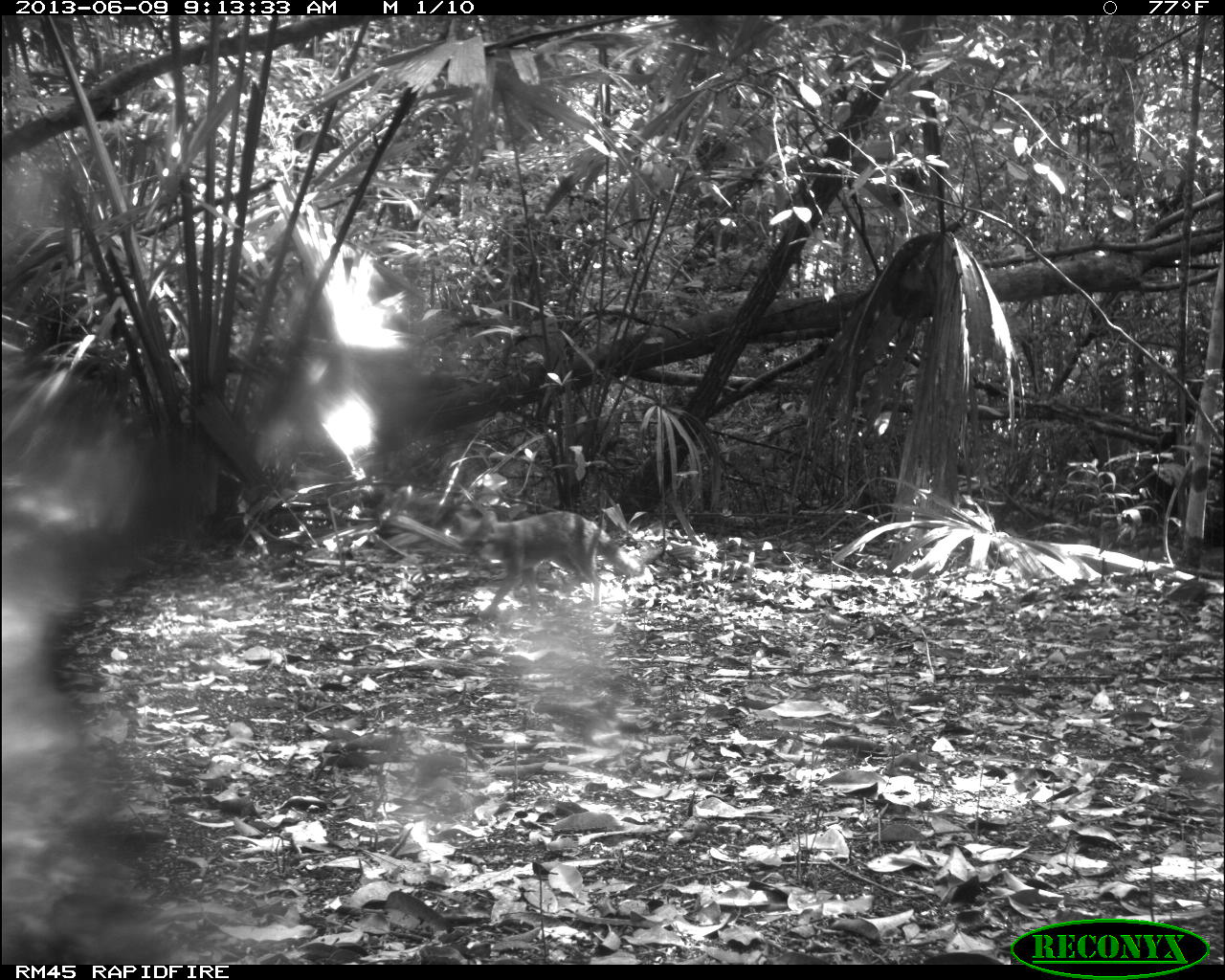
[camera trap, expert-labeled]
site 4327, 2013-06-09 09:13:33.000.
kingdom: Animalia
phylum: Chordata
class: Mammalia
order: Carnivora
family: Canidae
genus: Urocyon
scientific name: Urocyon cinereoargenteus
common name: gray fox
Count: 1.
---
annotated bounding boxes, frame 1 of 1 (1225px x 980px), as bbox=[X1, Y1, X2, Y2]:
urocyon cinereoargenteus: bbox=[449, 508, 645, 621]